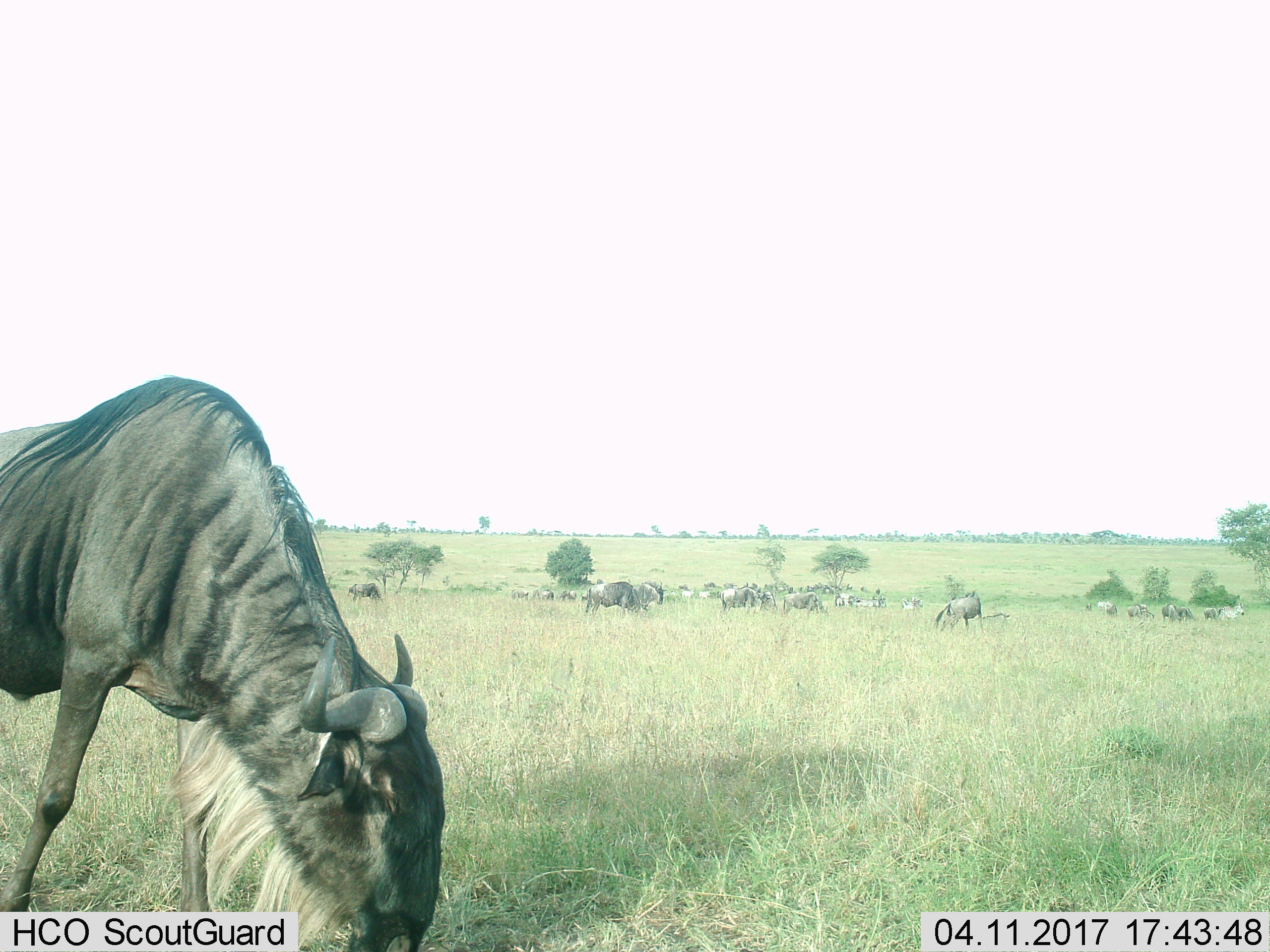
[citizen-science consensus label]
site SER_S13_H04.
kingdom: Animalia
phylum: Chordata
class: Mammalia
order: Artiodactyla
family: Bovidae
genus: Connochaetes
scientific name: Connochaetes taurinus taurinus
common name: blue wildebeest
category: wildebeestblue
Wildebeestblue (blue wildebeest) (Connochaetes taurinus taurinus), count 11-50. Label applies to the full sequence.